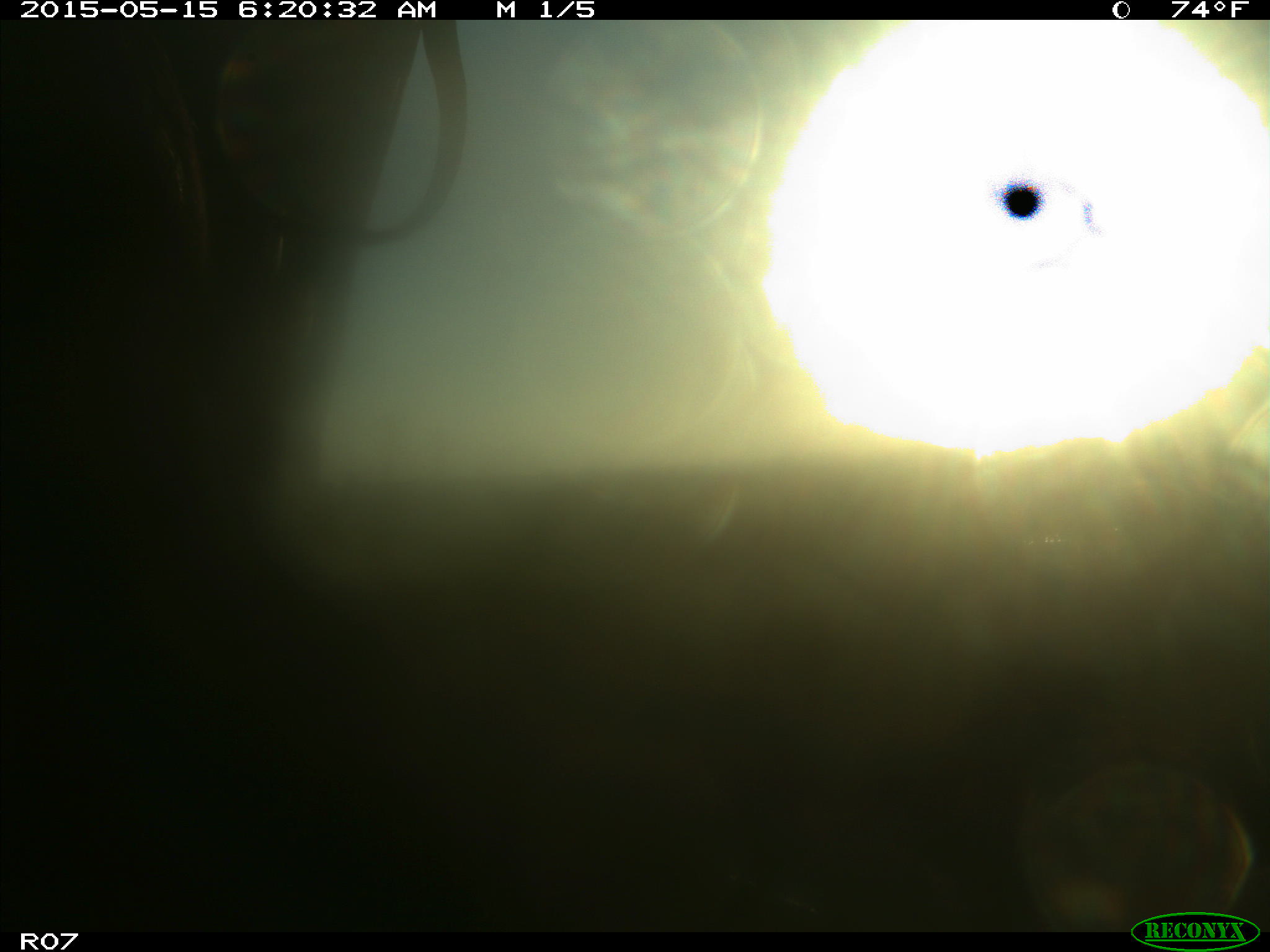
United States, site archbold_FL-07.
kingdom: Animalia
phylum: Chordata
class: Mammalia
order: Artiodactyla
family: Bovidae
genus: Bos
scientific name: Bos taurus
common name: domestic cow